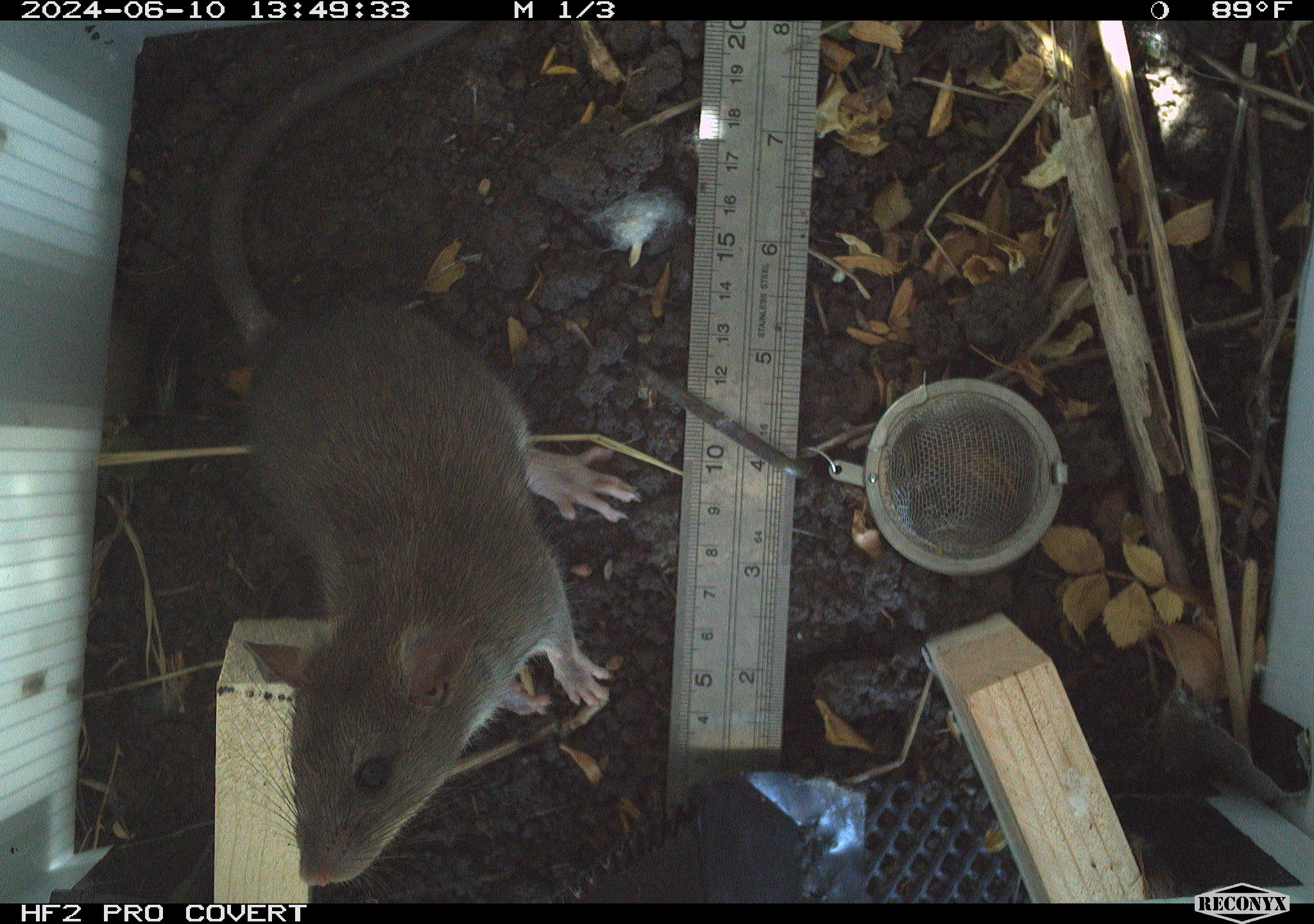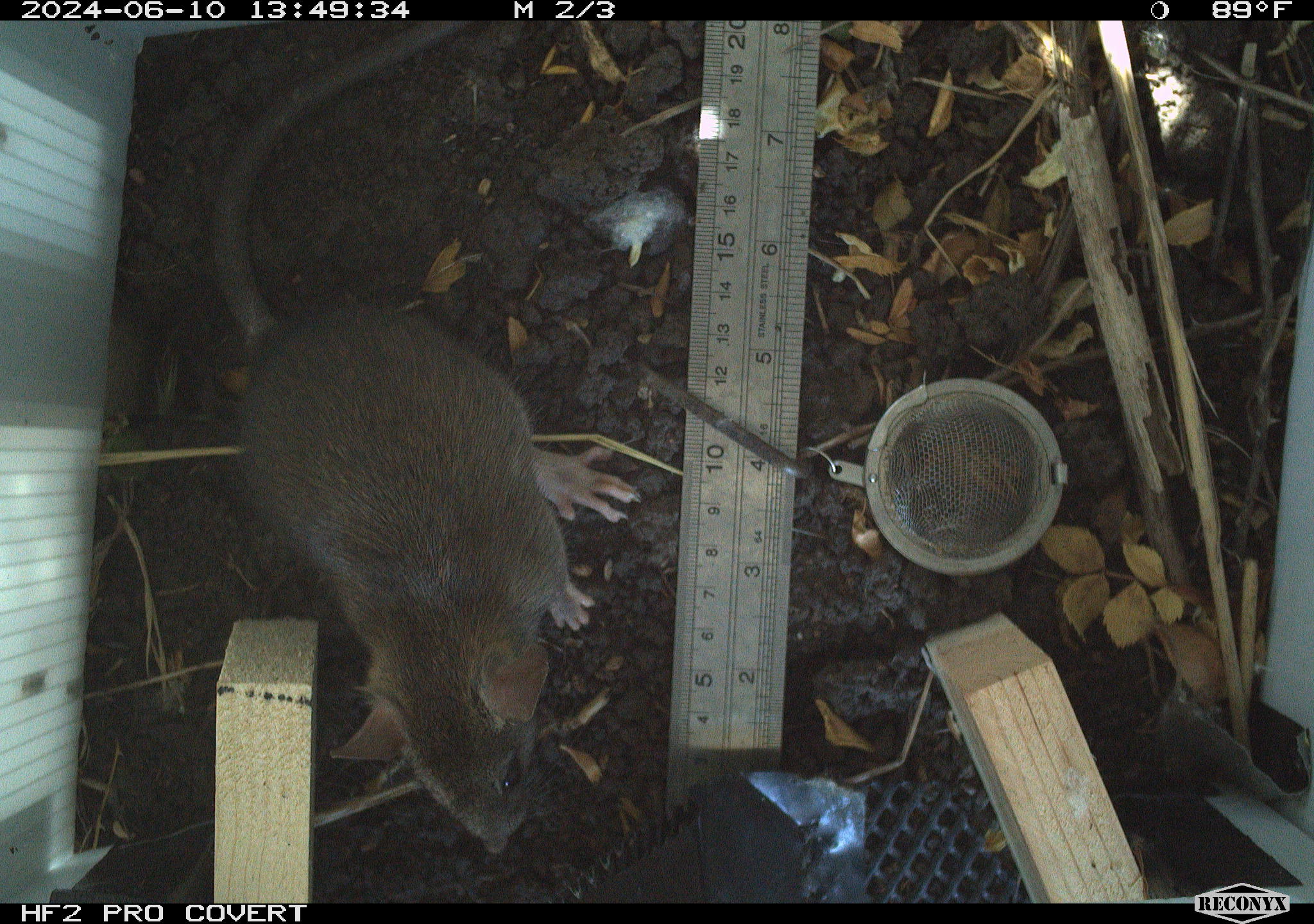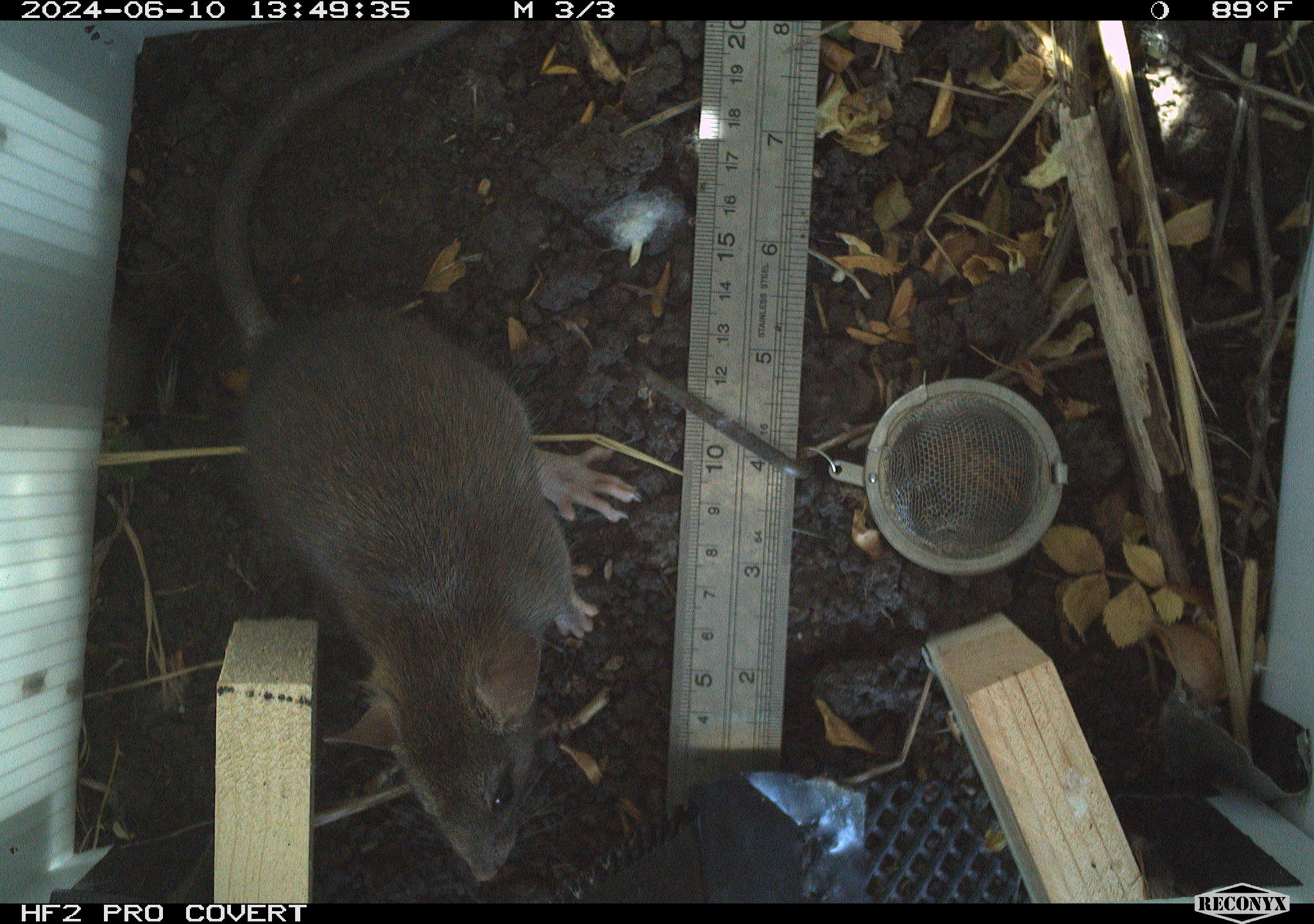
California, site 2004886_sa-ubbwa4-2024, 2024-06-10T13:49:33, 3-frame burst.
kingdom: Animalia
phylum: Chordata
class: Mammalia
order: Rodentia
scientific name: Rodentia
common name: woodrat or rat or mouse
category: woodrat or rat or mouse species